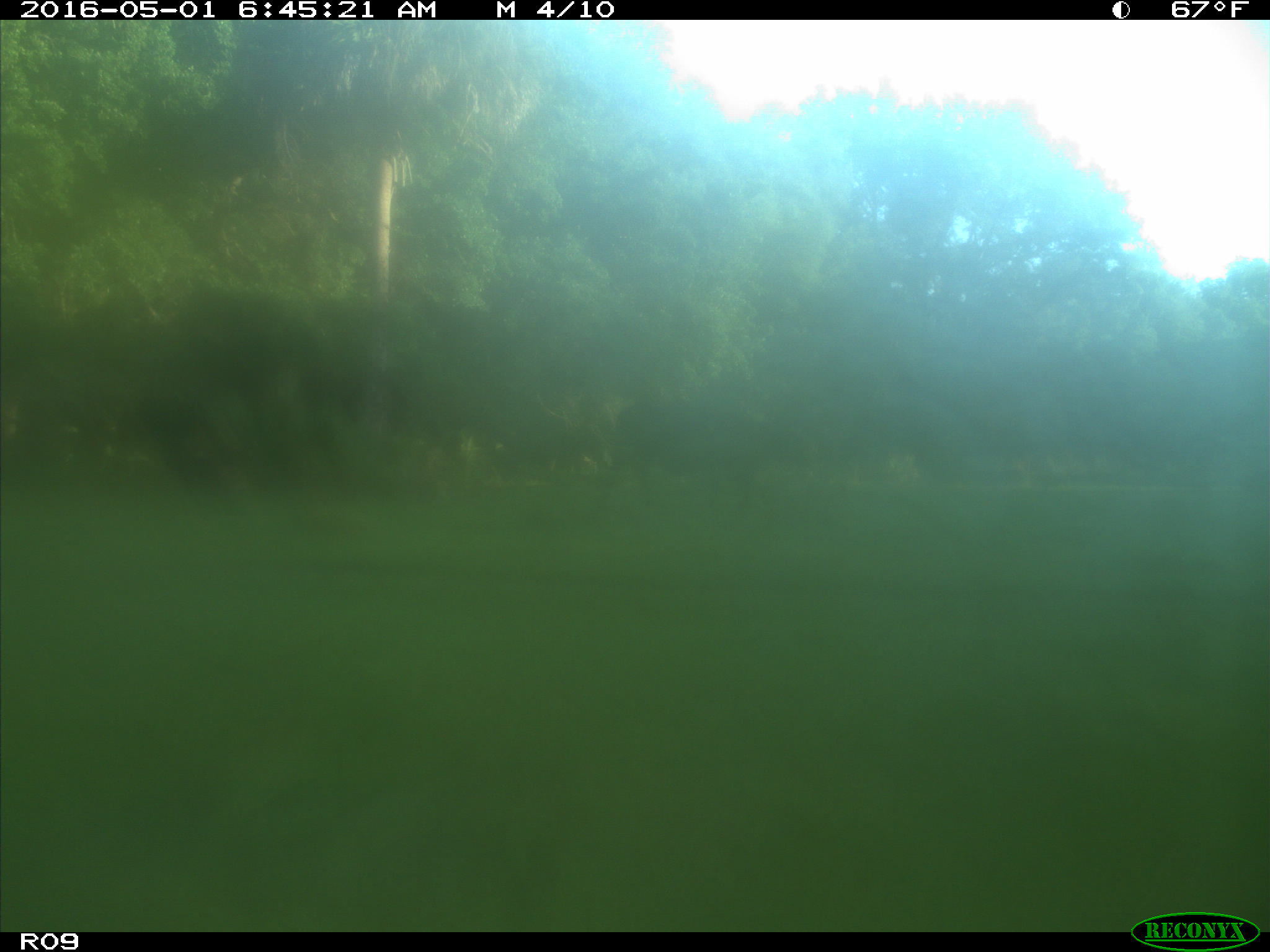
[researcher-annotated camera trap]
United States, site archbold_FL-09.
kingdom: Animalia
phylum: Chordata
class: Mammalia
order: Artiodactyla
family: Bovidae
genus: Bos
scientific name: Bos taurus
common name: domestic cow